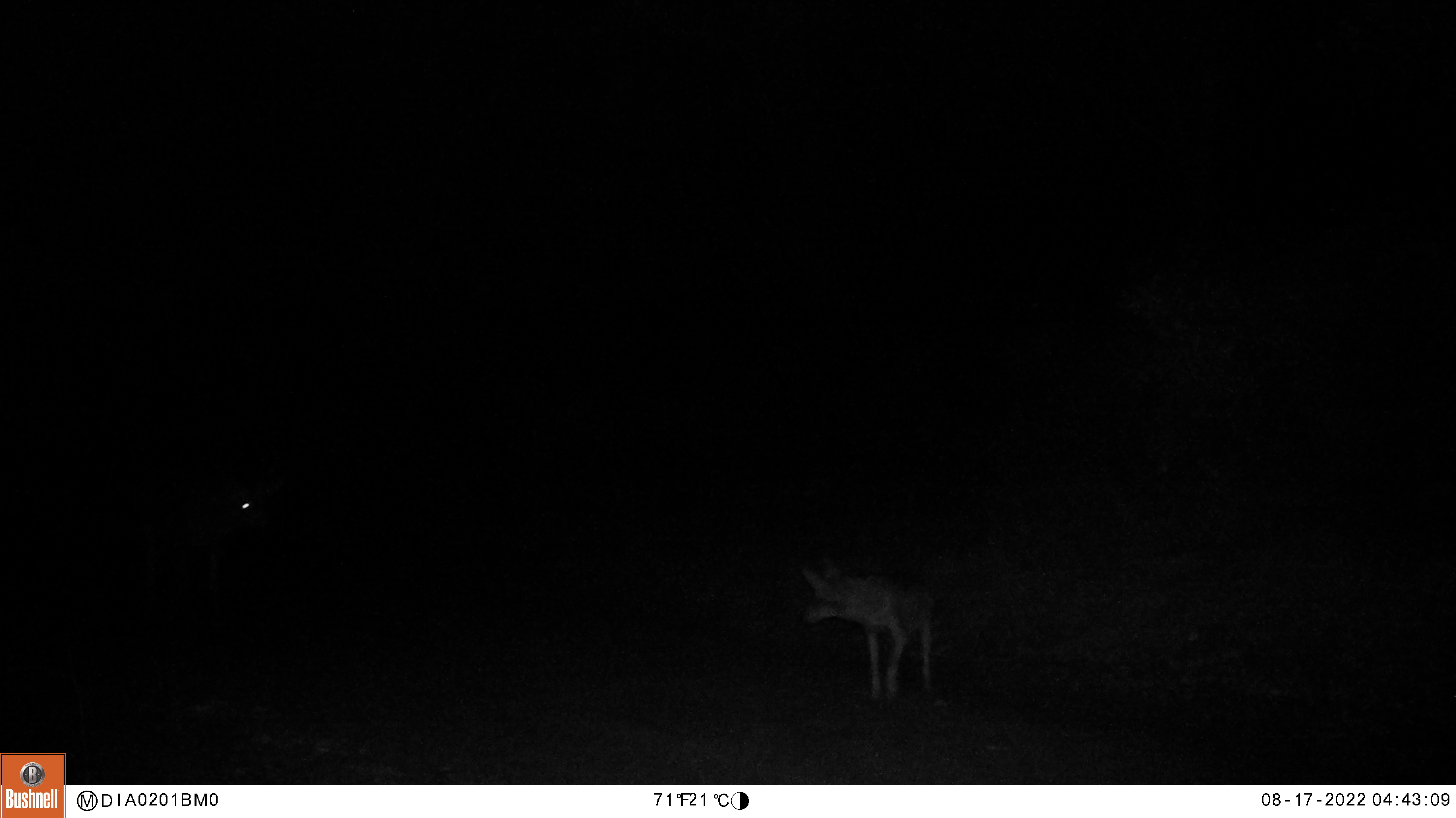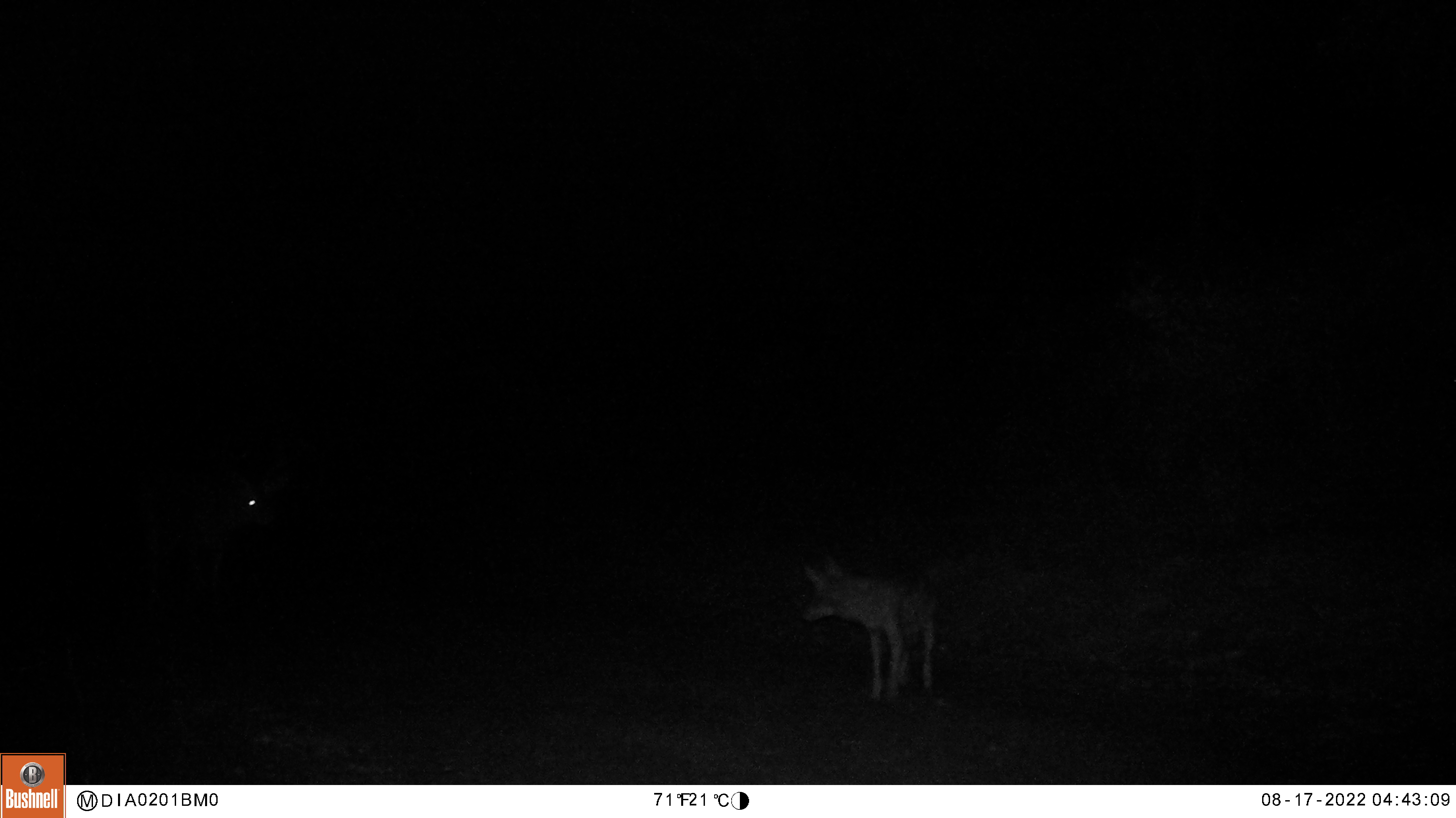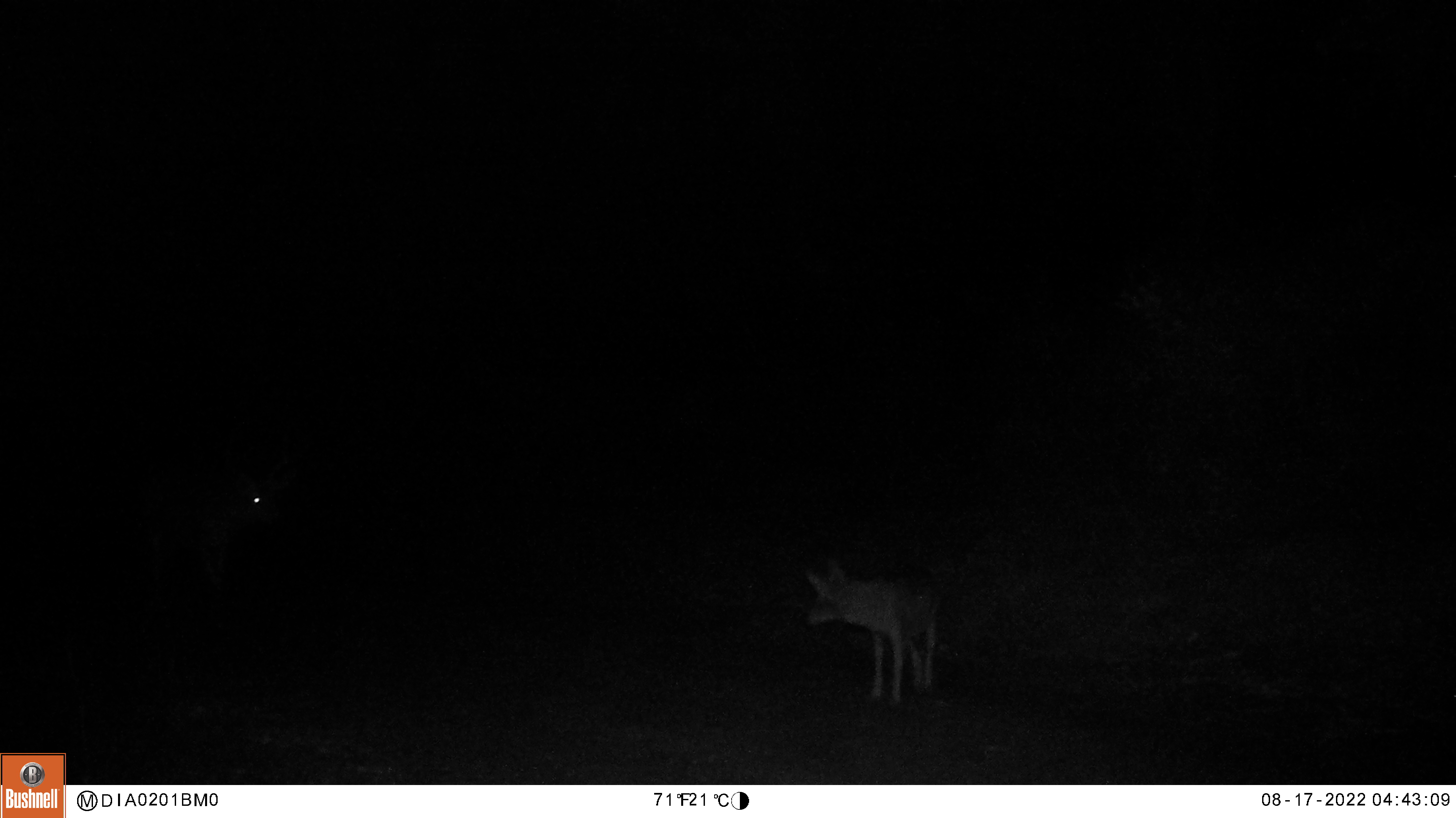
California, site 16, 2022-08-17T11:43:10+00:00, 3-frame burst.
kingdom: Animalia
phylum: Chordata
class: Mammalia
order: Artiodactyla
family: Cervidae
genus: Odocoileus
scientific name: Odocoileus hemionus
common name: mule deer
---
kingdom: Animalia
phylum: Chordata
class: Mammalia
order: Carnivora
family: Canidae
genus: Canis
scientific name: Canis latrans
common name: coyote